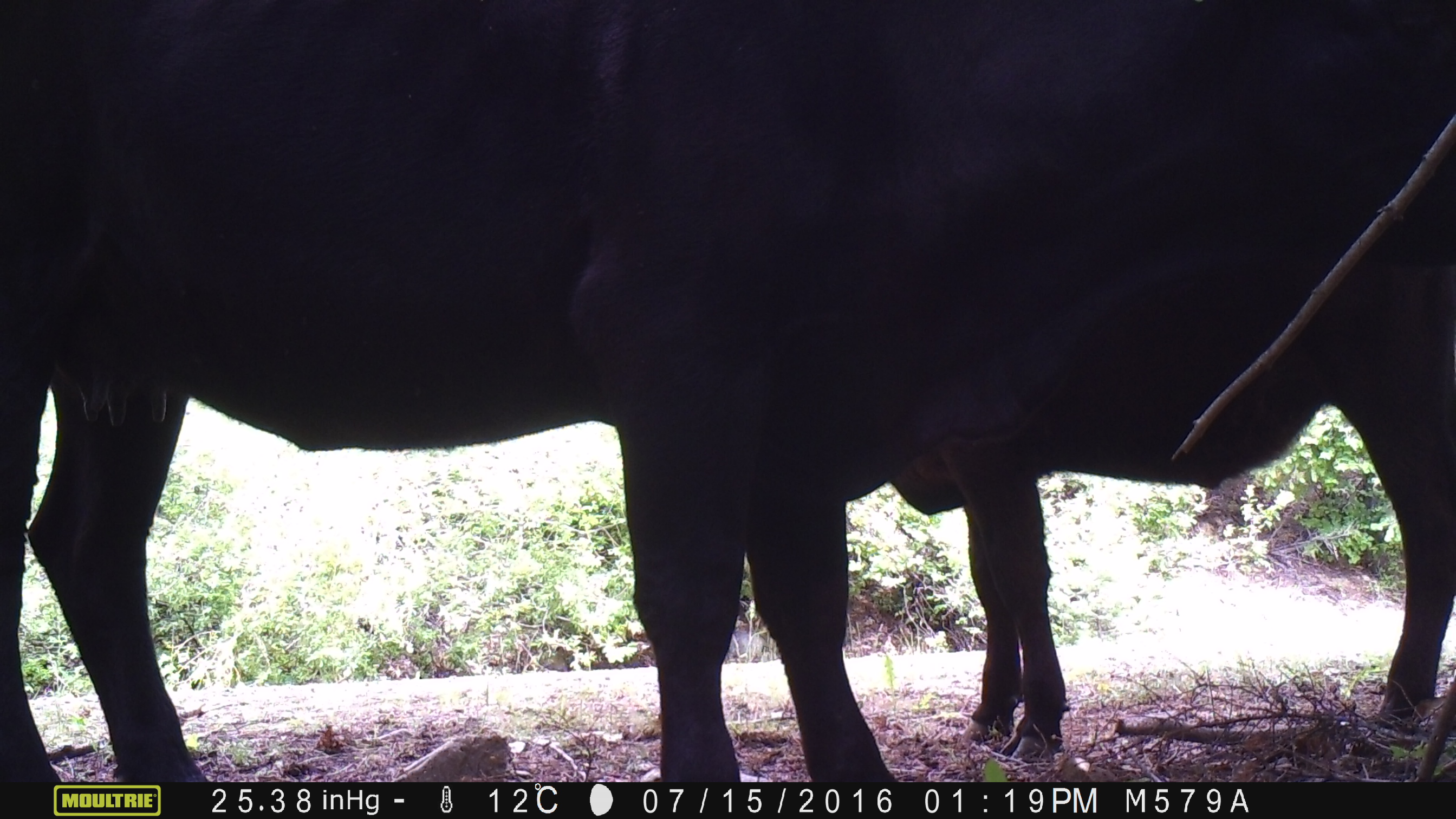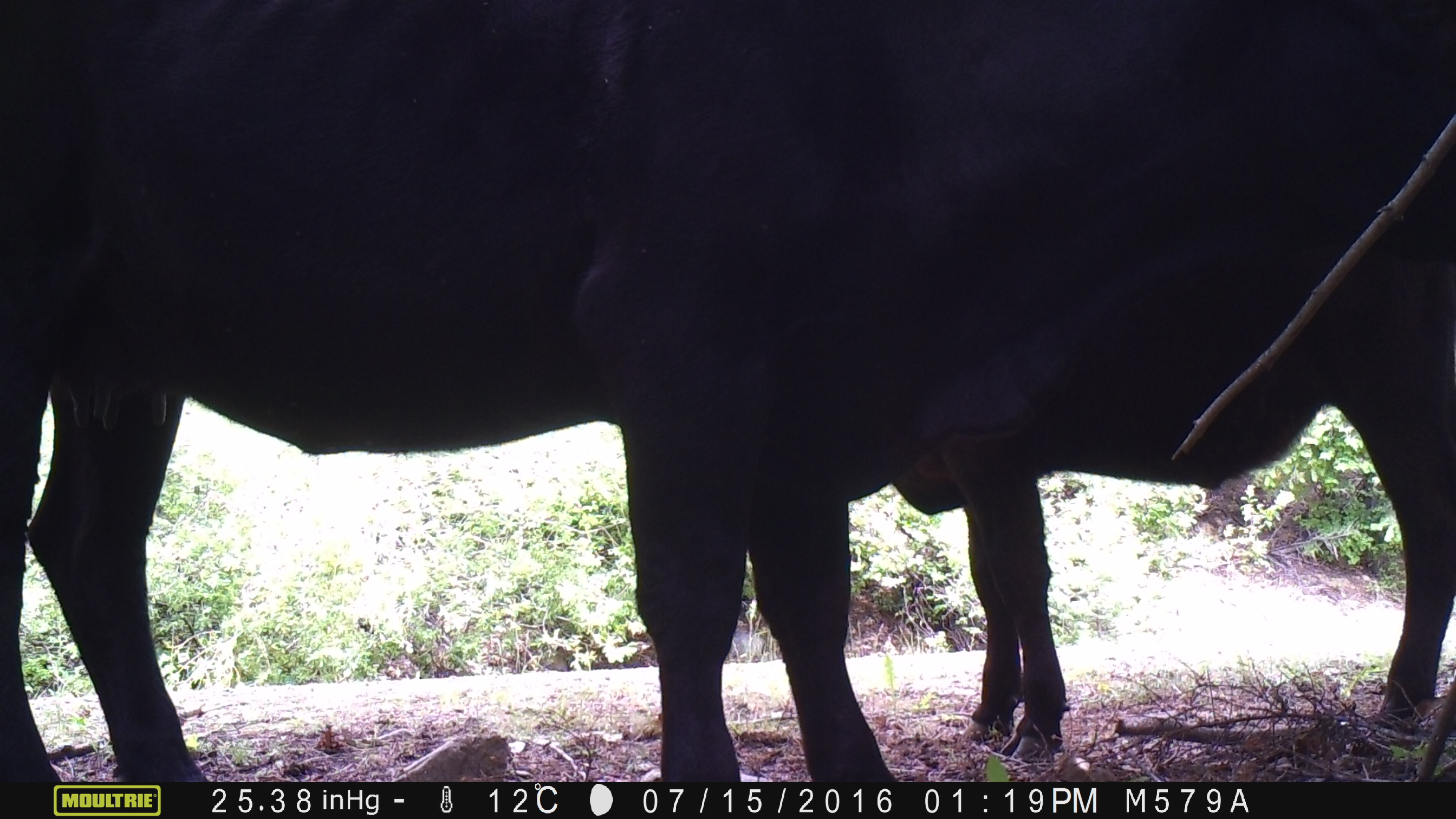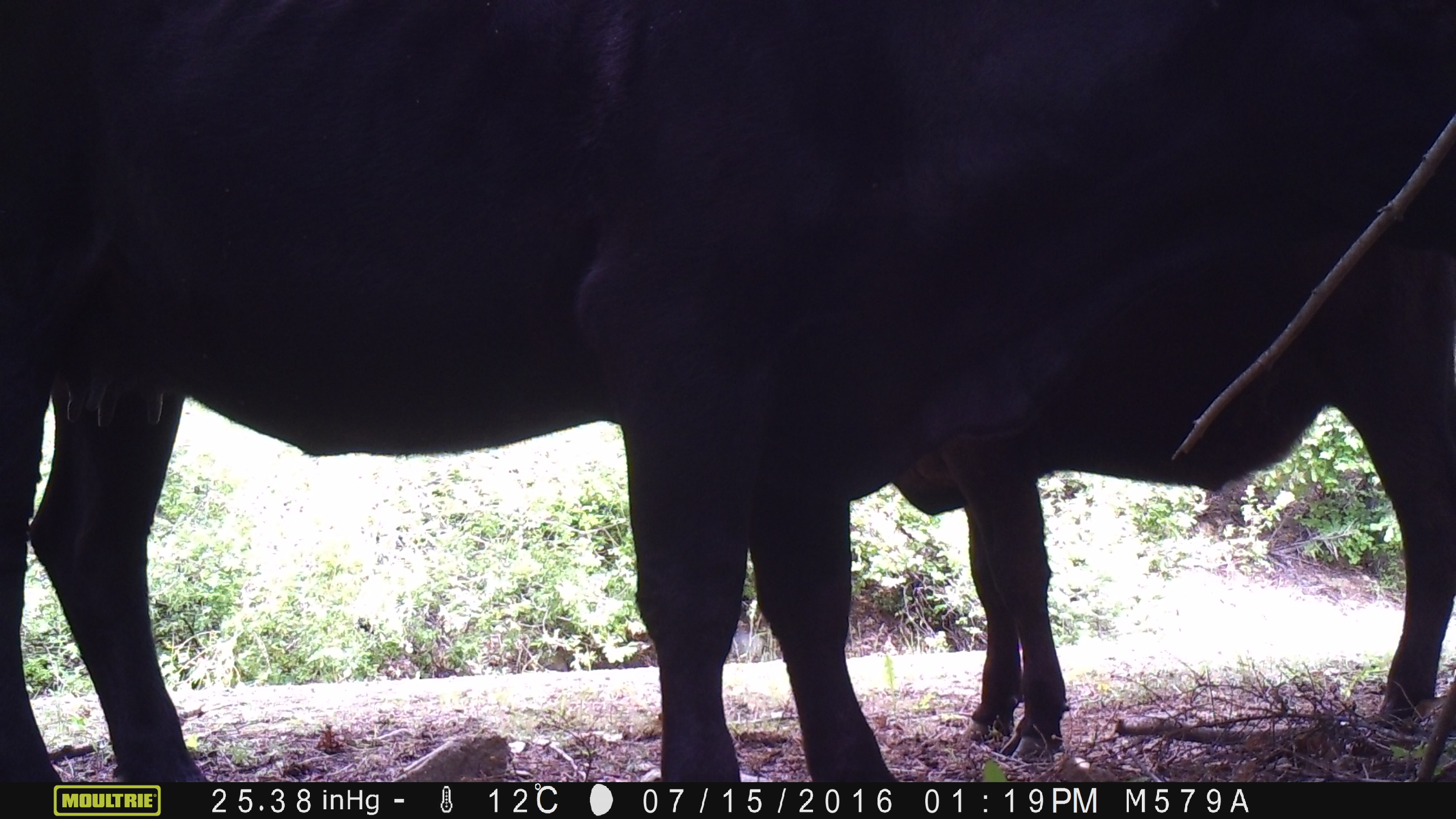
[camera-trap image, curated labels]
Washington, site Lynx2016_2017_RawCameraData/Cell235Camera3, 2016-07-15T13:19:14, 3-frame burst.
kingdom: Animalia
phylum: Chordata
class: Mammalia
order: Artiodactyla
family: Bovidae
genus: Bos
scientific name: Bos taurus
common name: domestic cattle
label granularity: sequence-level